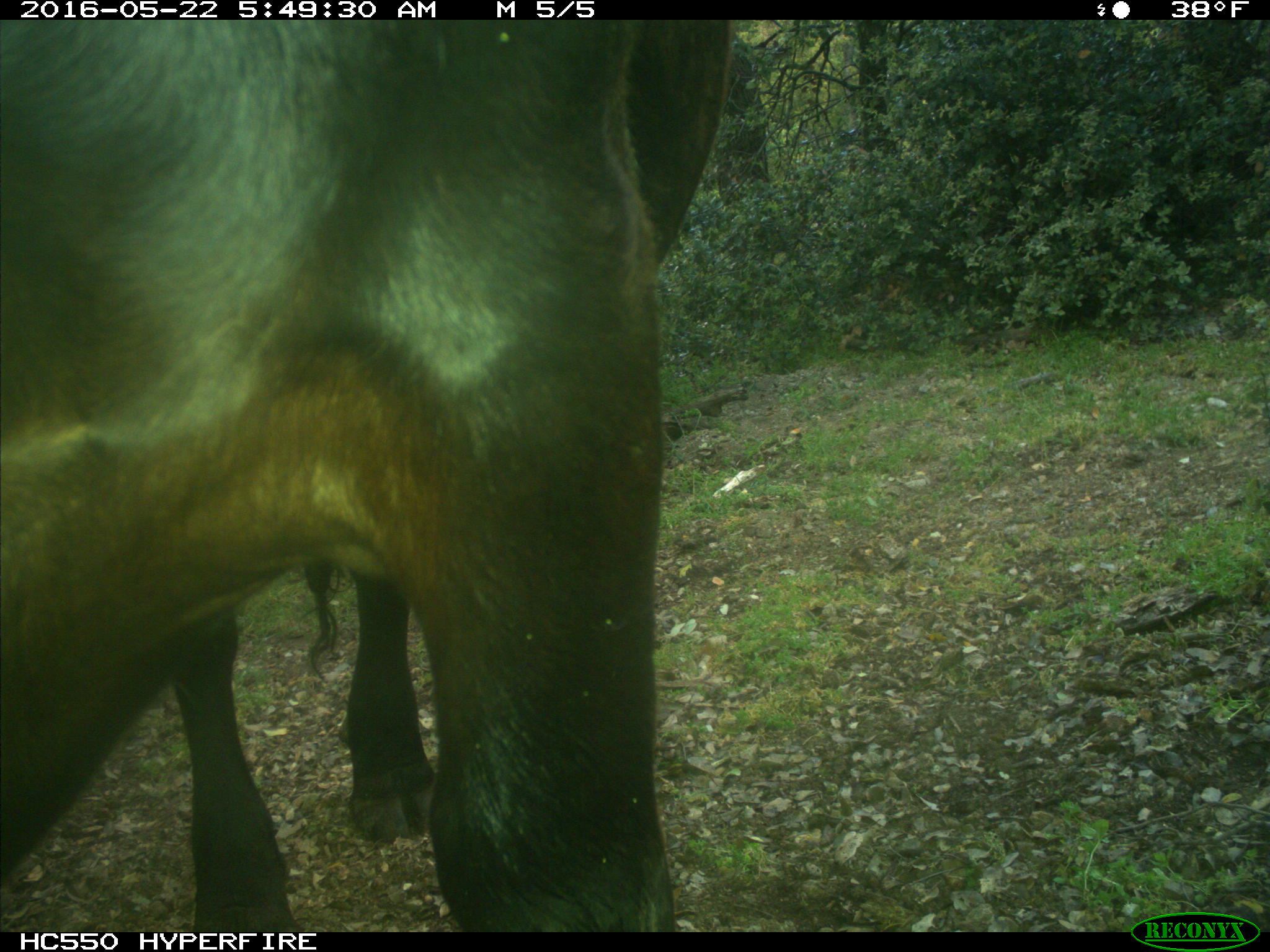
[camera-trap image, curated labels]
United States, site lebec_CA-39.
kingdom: Animalia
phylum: Chordata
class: Mammalia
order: Artiodactyla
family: Bovidae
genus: Bos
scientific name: Bos taurus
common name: domestic cow